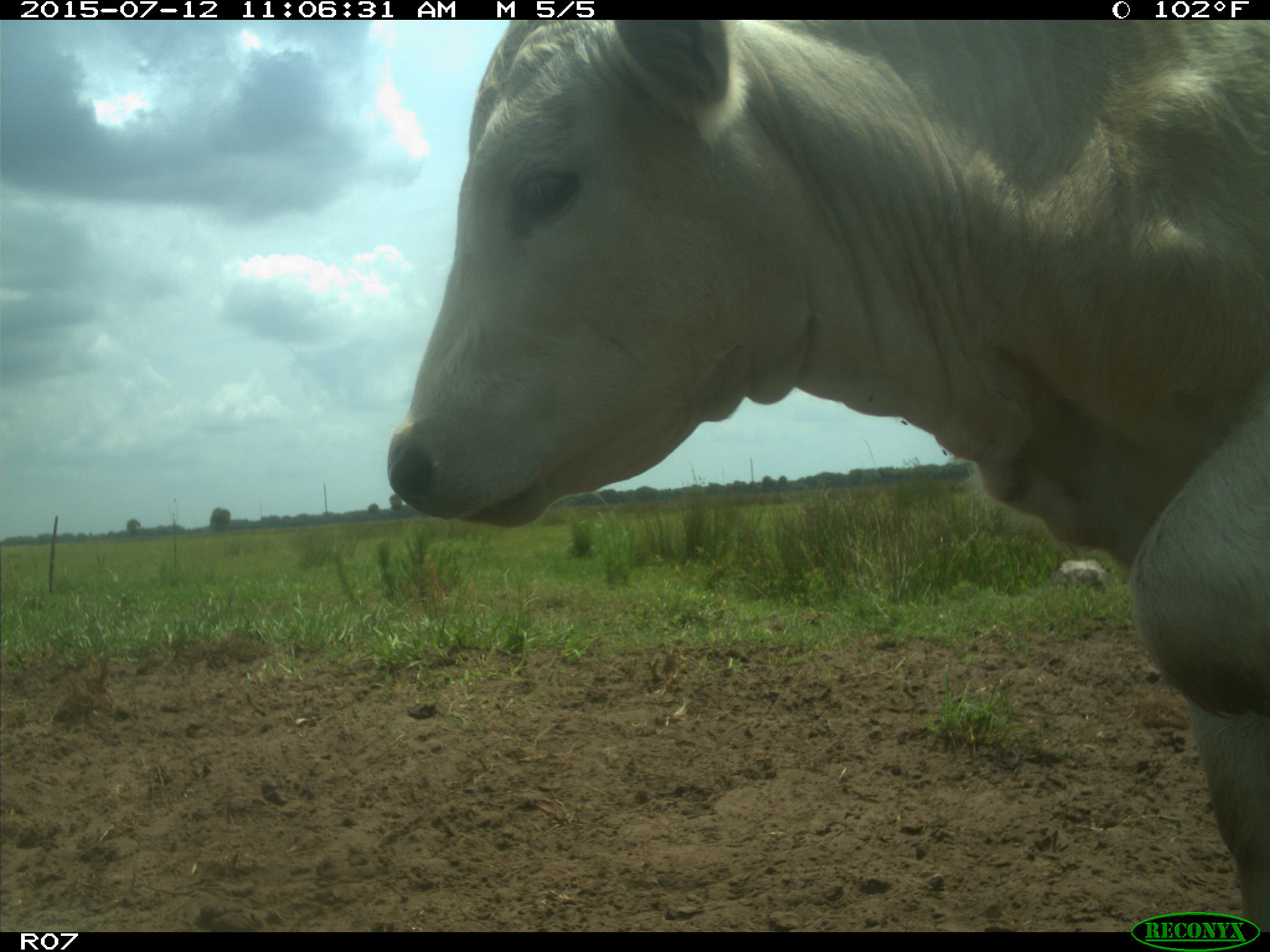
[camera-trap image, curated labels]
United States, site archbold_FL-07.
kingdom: Animalia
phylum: Chordata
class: Mammalia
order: Artiodactyla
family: Bovidae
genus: Bos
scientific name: Bos taurus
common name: domestic cow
Bos taurus (domestic cow).